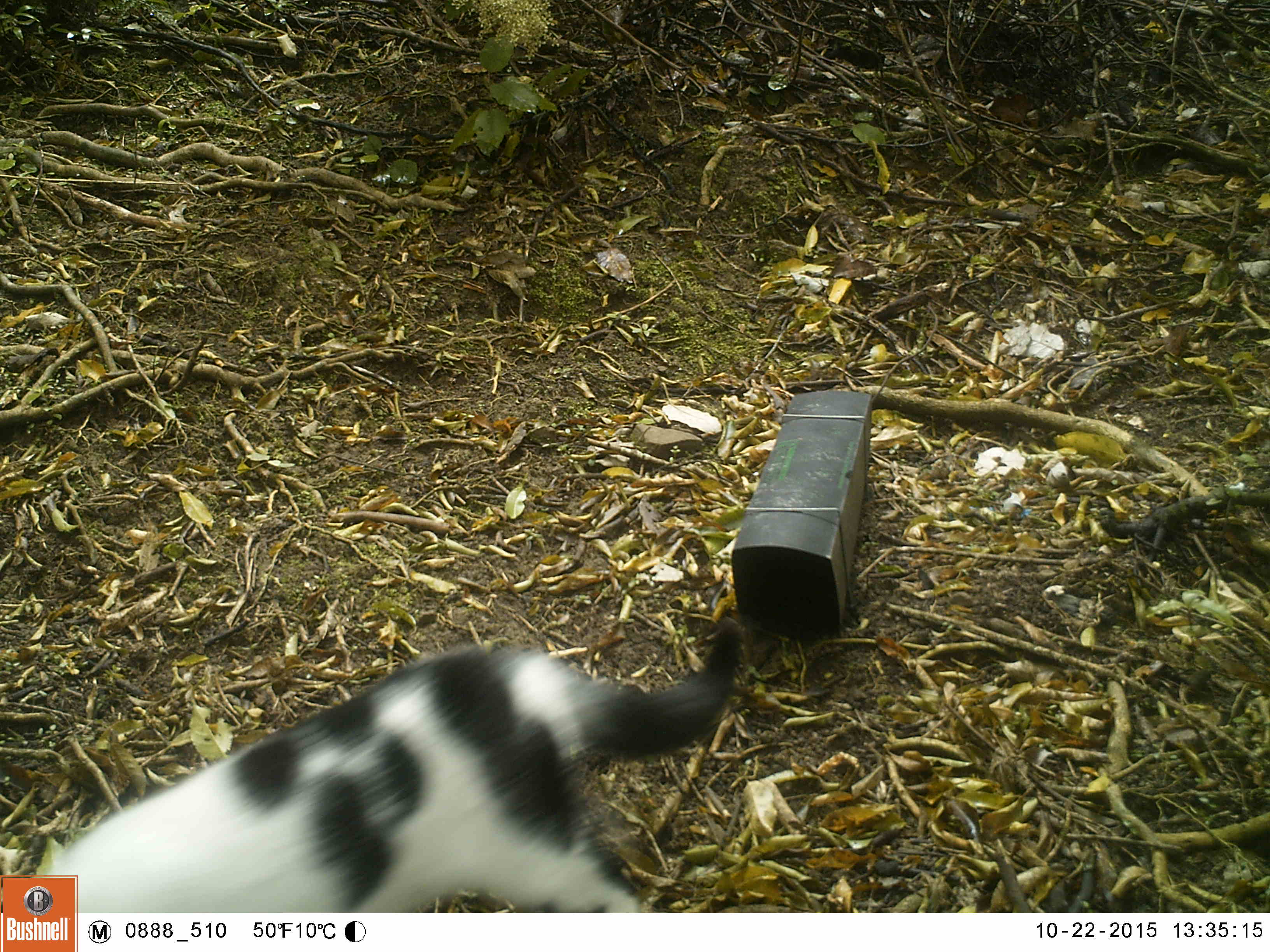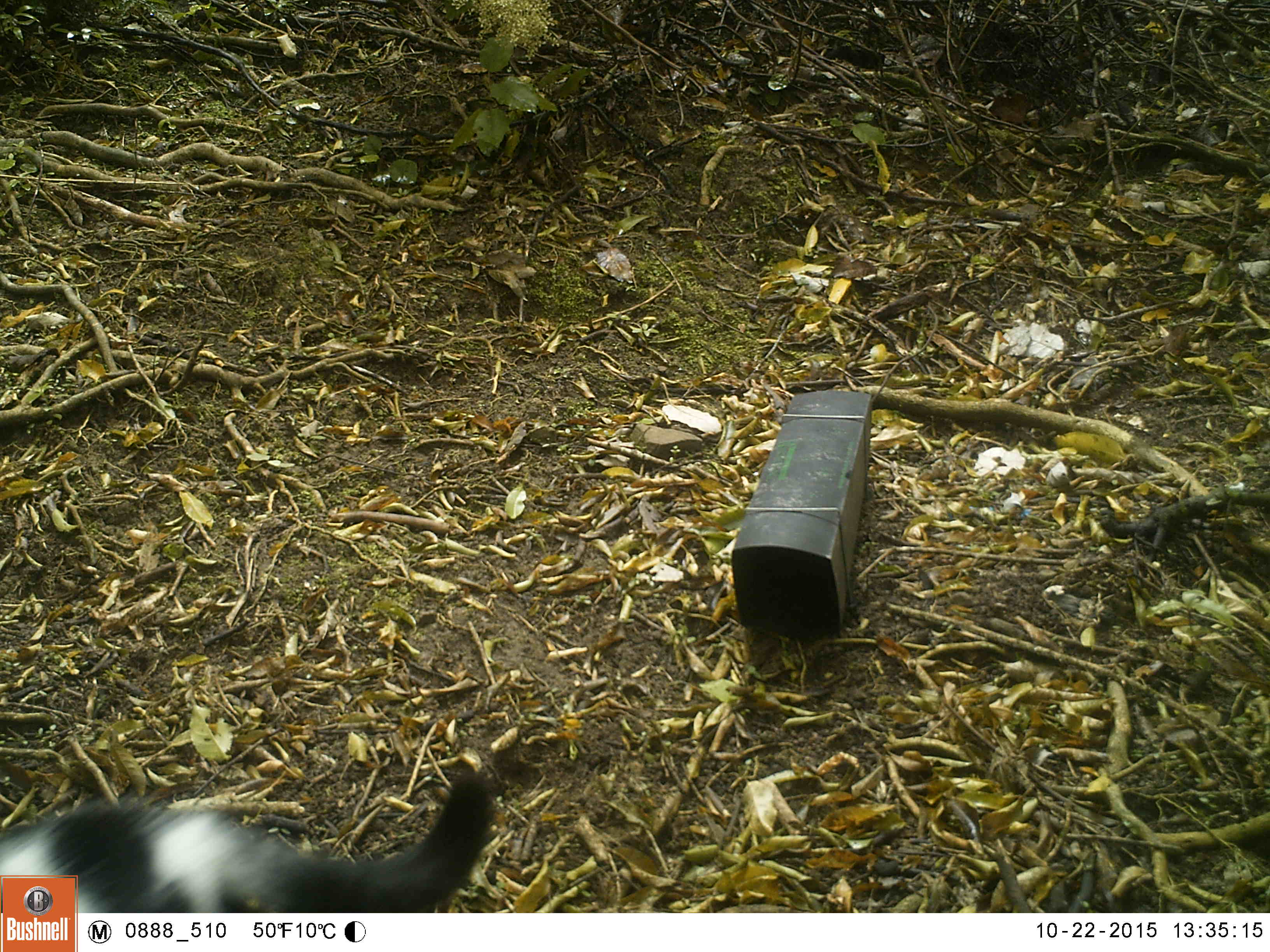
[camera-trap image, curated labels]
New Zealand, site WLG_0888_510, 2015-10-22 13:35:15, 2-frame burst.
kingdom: Animalia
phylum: Chordata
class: Mammalia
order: Carnivora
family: Felidae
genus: Felis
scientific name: Felis catus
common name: domestic cat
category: cat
Cat (domestic cat) (Felis catus).